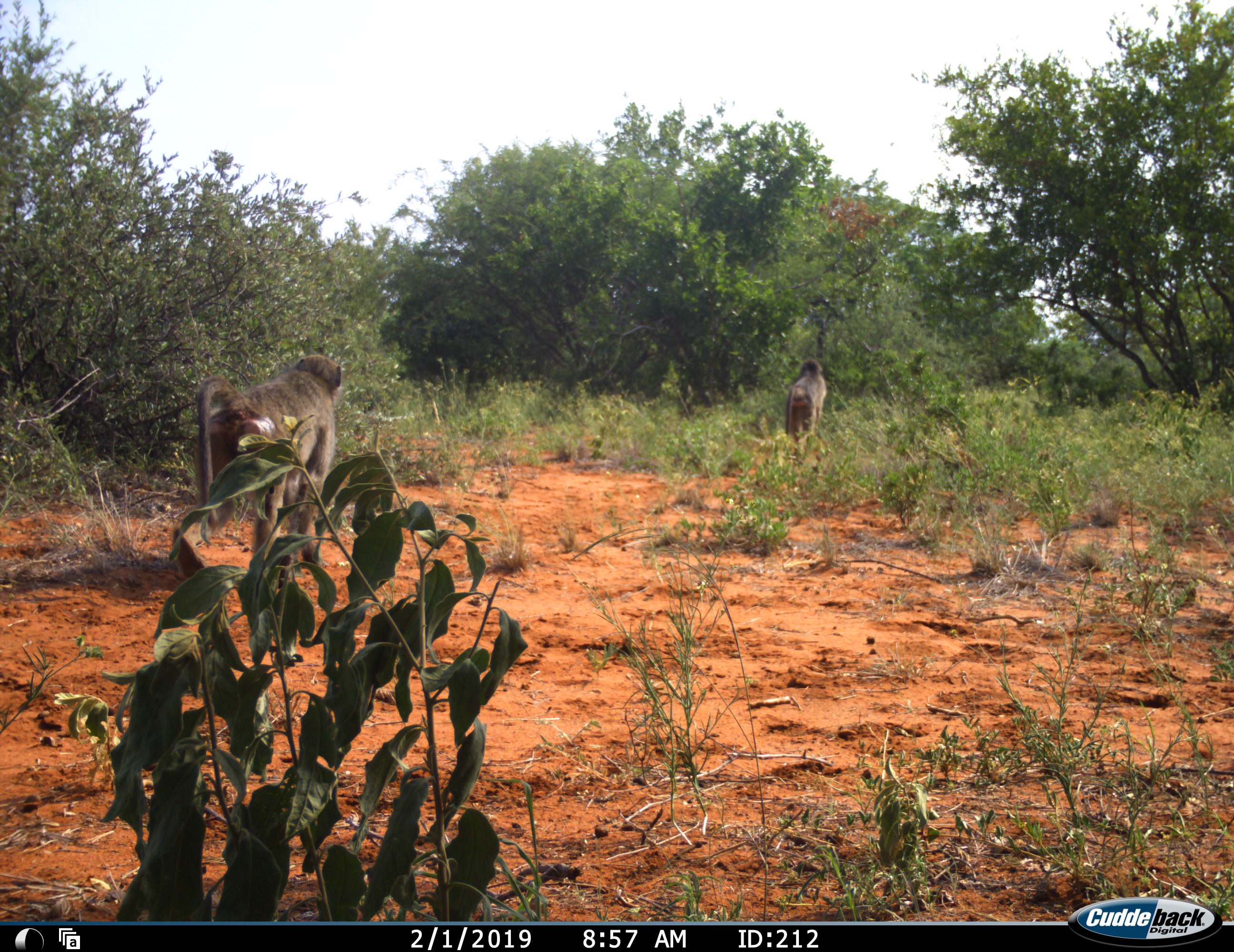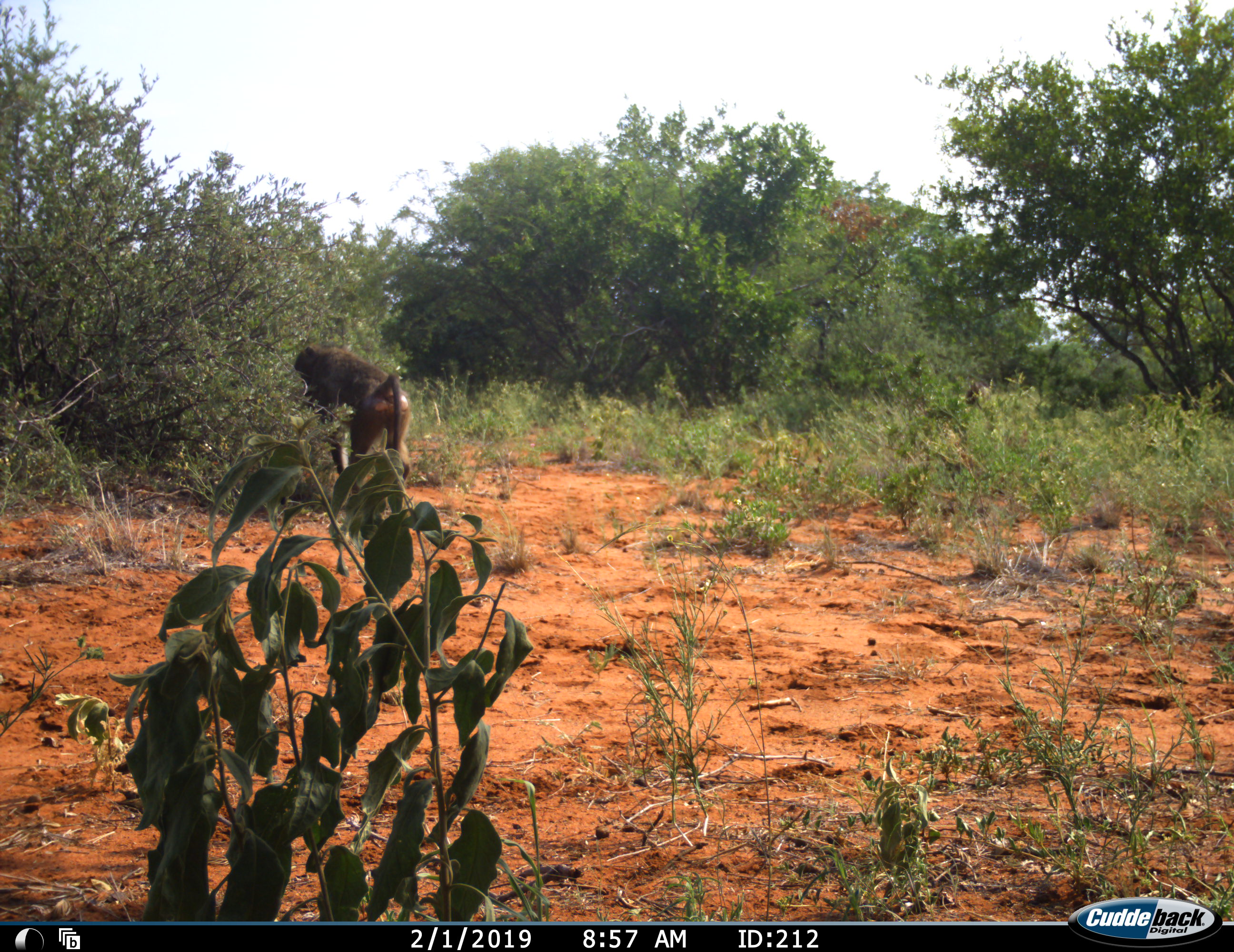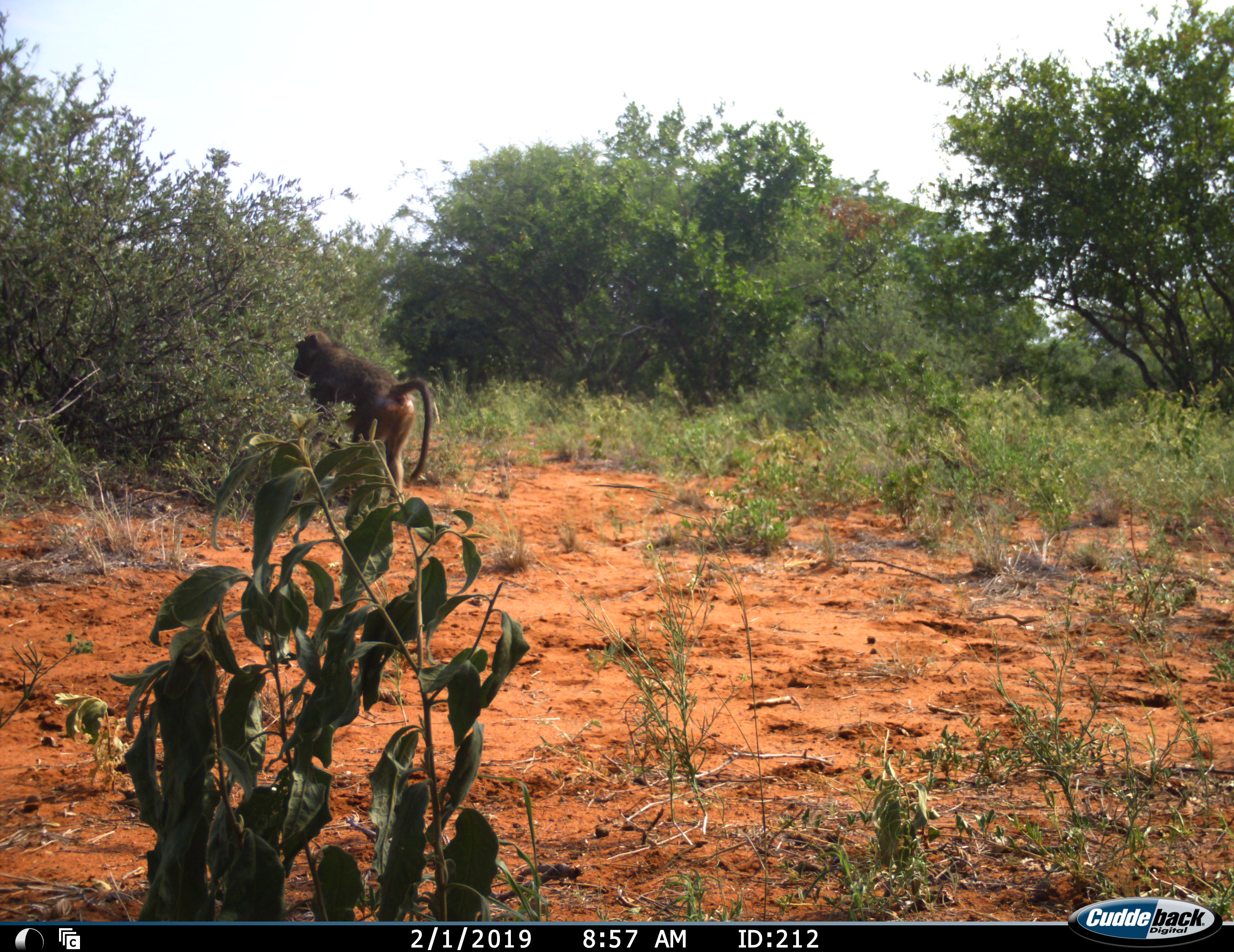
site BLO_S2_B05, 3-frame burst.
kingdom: Animalia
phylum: Chordata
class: Mammalia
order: Primates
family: Cercopithecidae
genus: Papio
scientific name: Papio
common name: baboon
Baboon (Papio), count 2. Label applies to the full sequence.